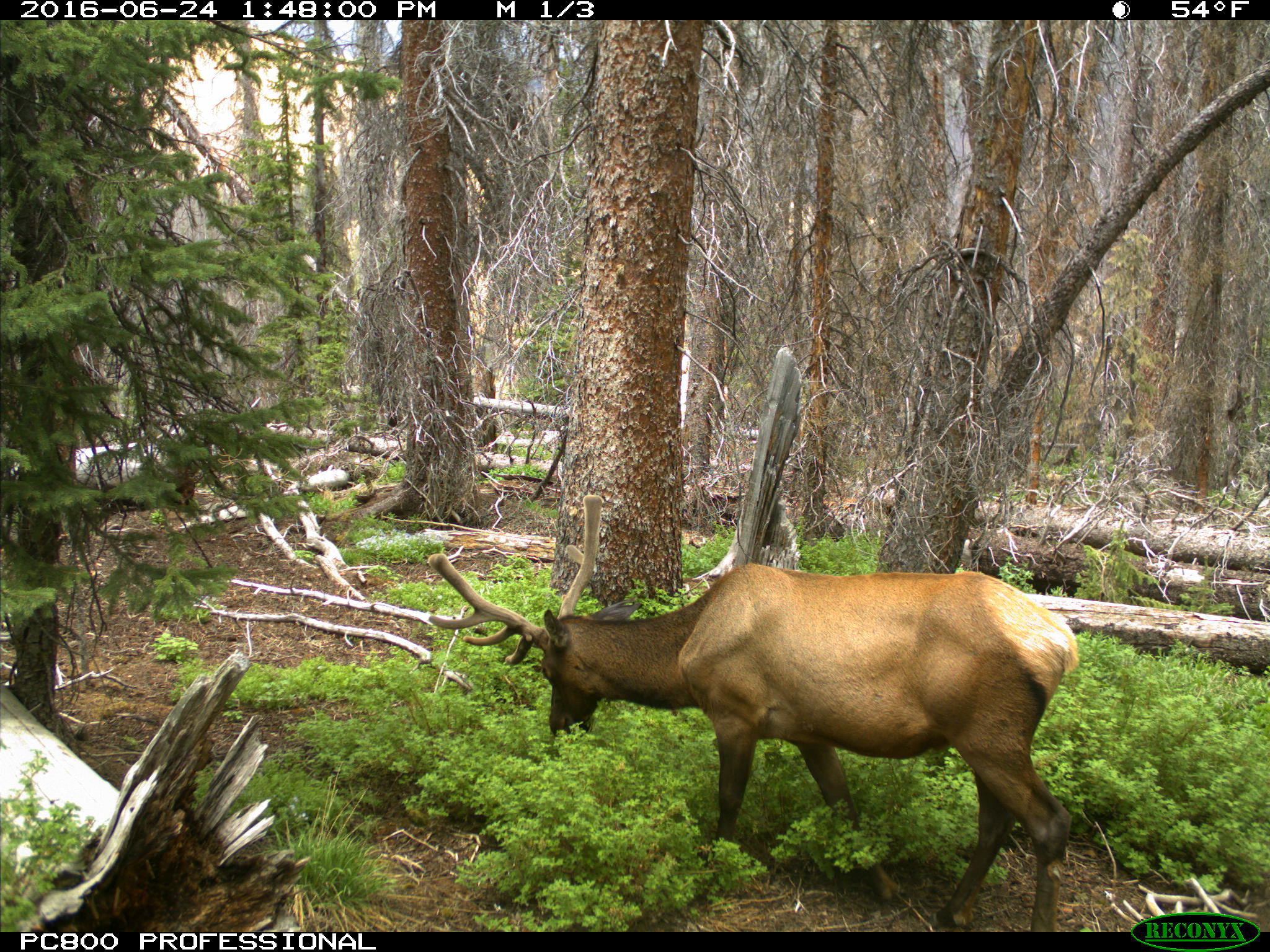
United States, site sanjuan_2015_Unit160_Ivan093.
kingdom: Animalia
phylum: Chordata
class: Mammalia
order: Artiodactyla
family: Cervidae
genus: Cervus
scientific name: Cervus elaphus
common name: red deer